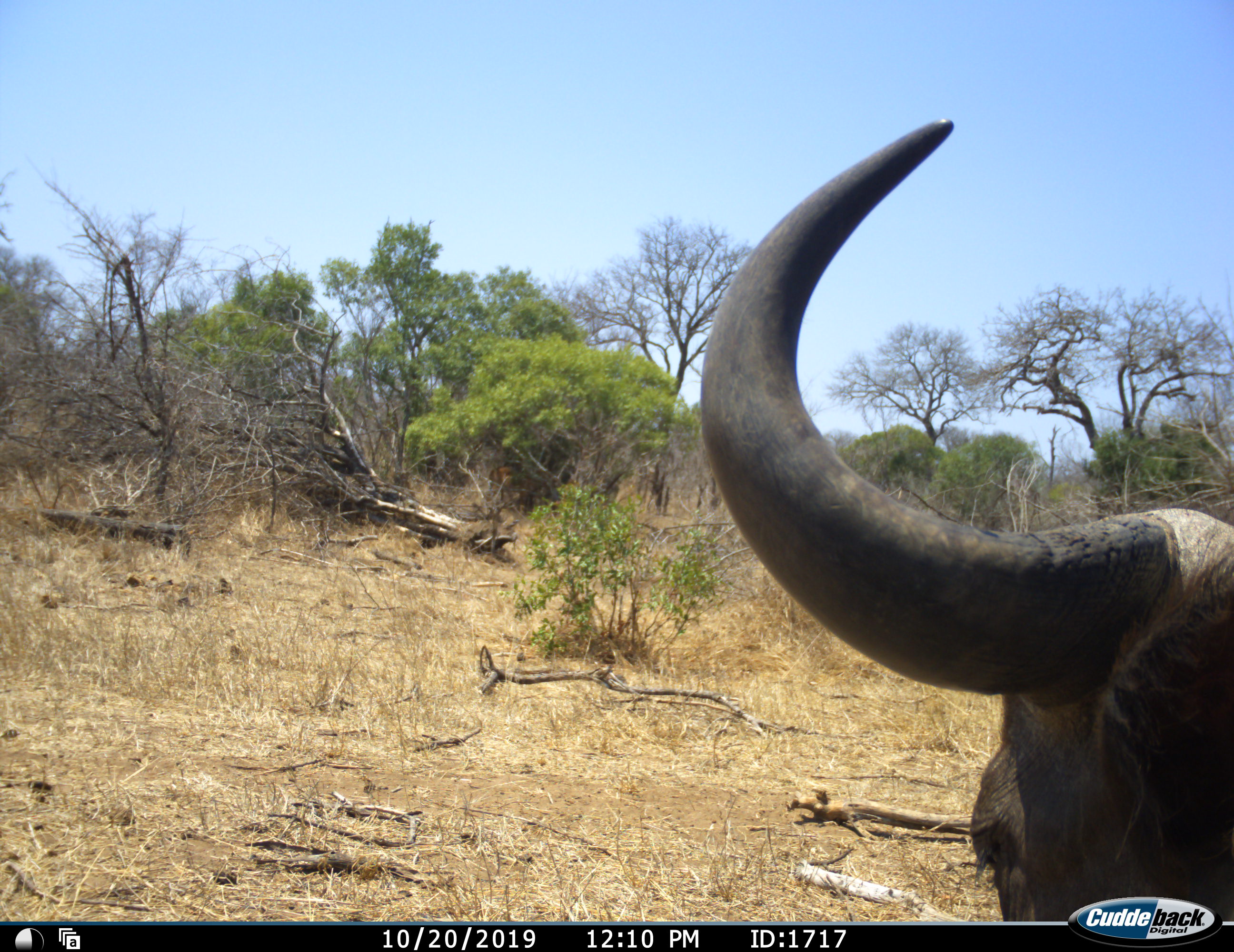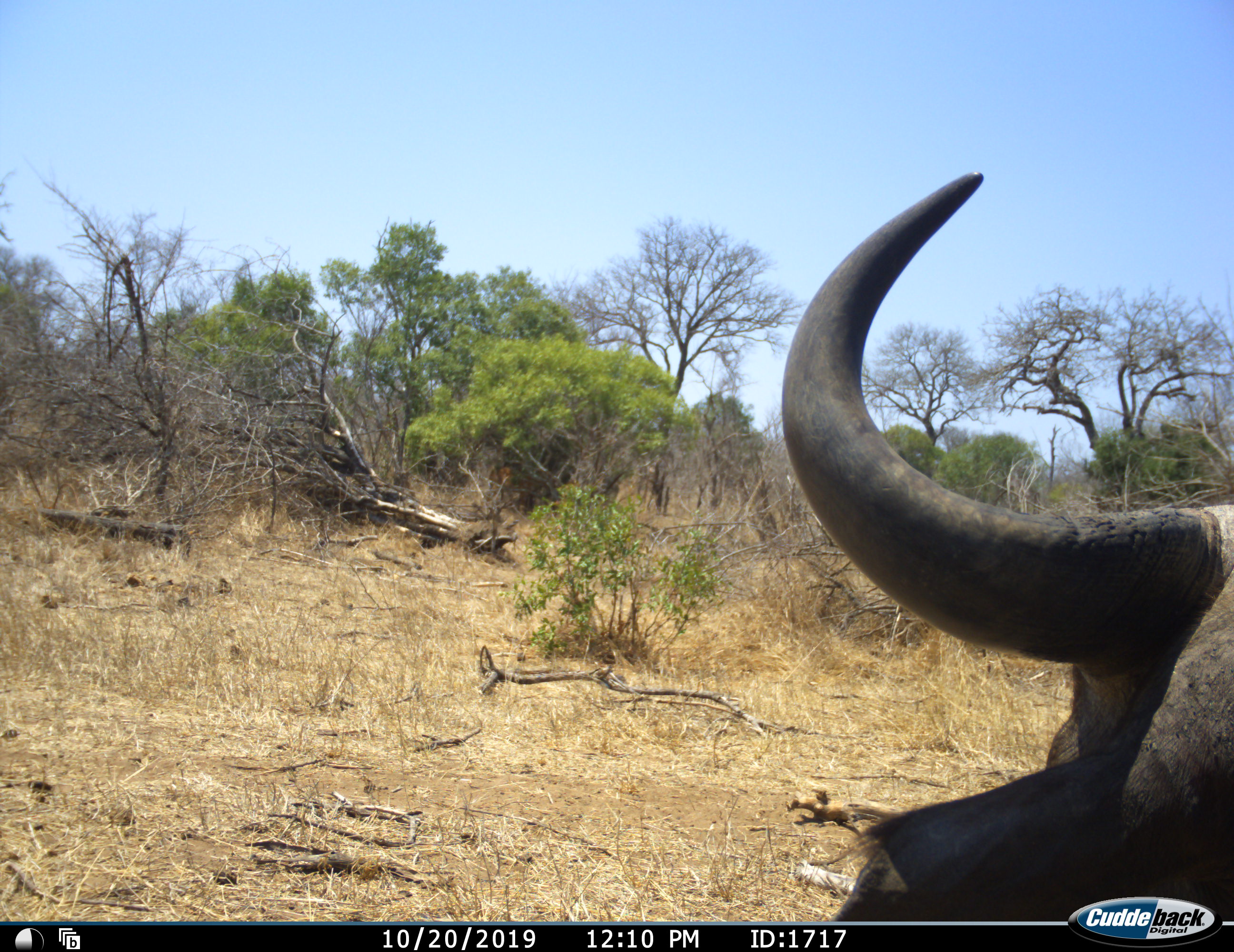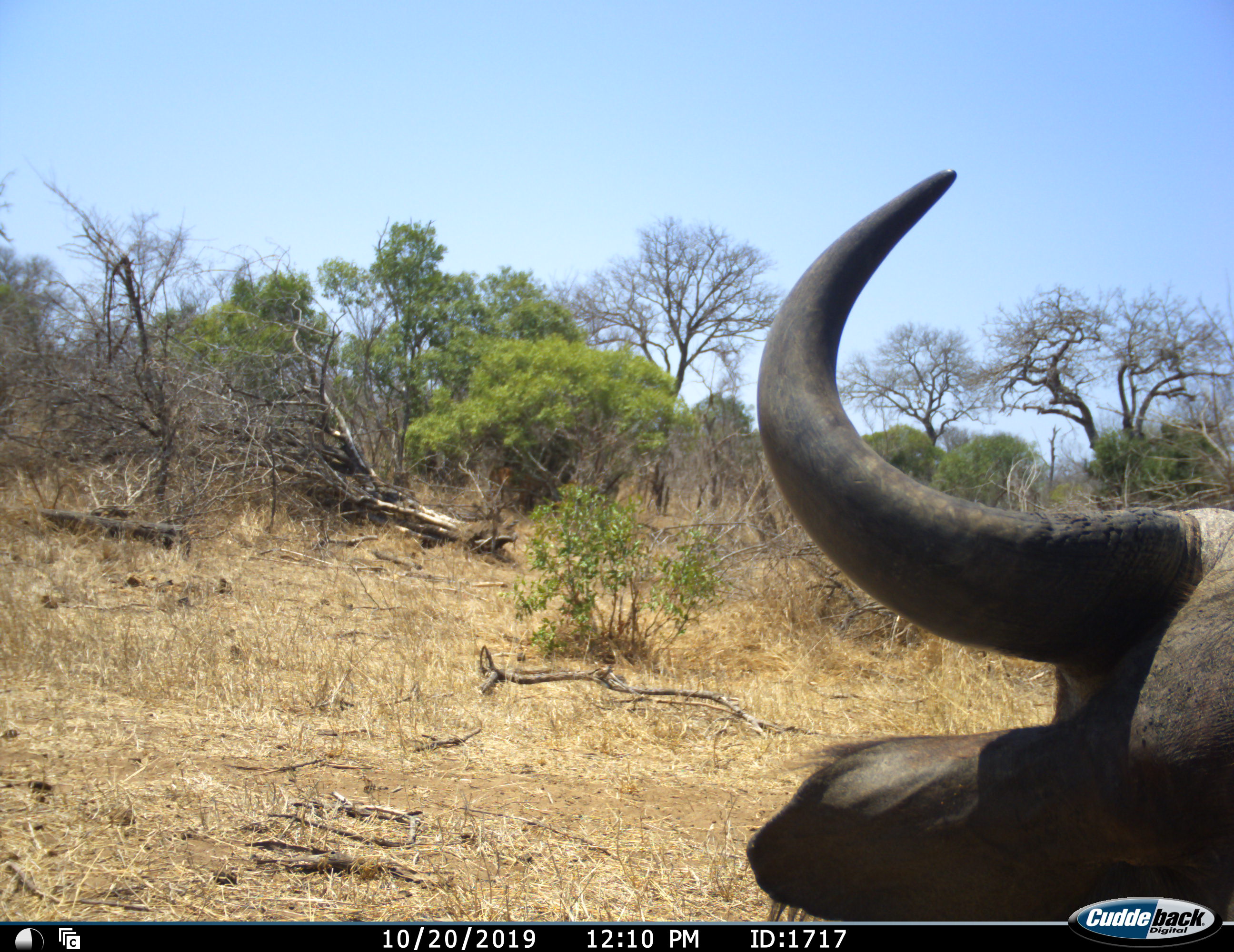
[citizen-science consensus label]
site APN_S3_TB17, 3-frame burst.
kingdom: Animalia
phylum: Chordata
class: Mammalia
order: Artiodactyla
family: Bovidae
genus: Syncerus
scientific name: Syncerus caffer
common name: african buffalo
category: buffalo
Buffalo (african buffalo) (Syncerus caffer), count 1. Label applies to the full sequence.